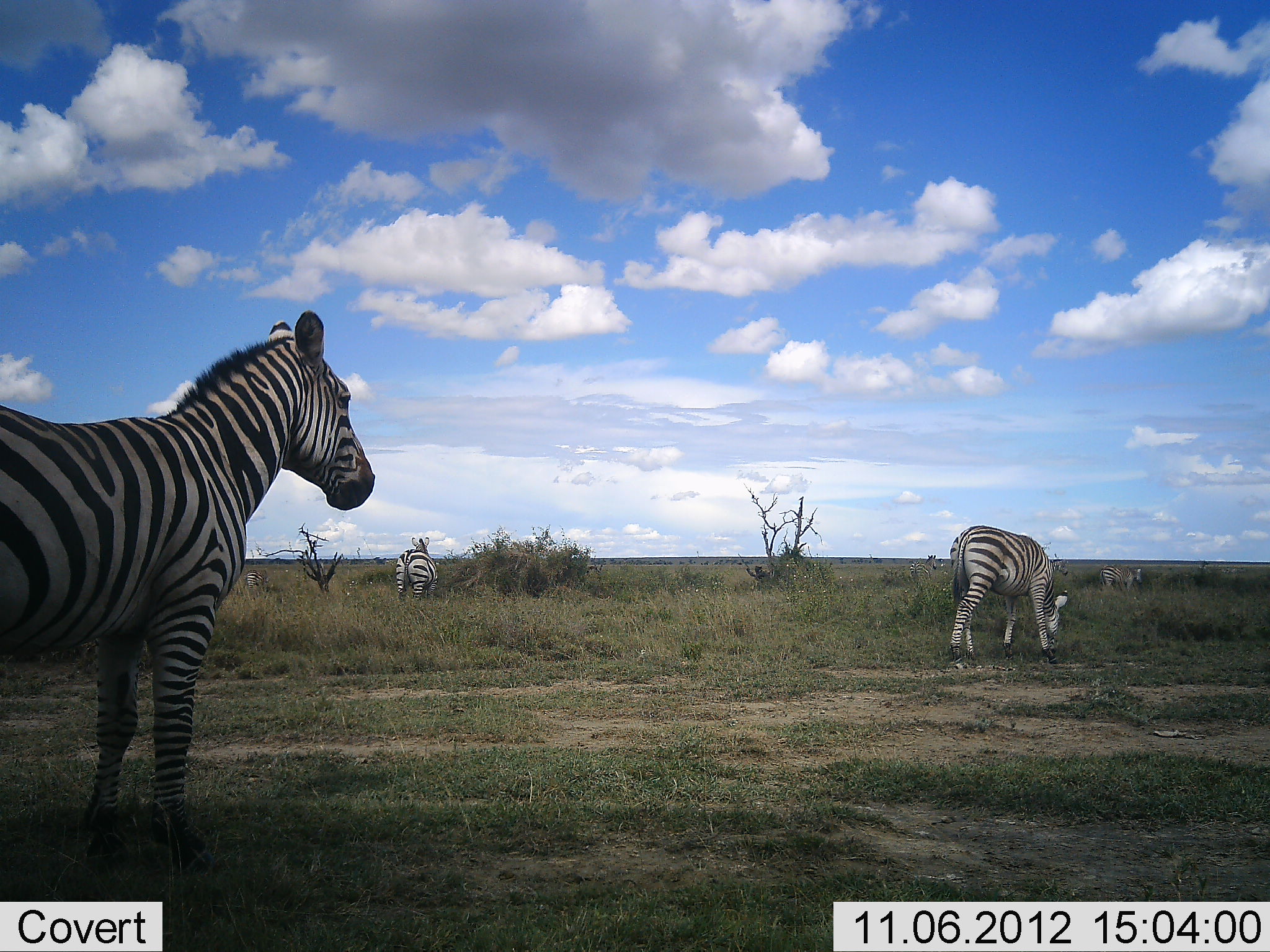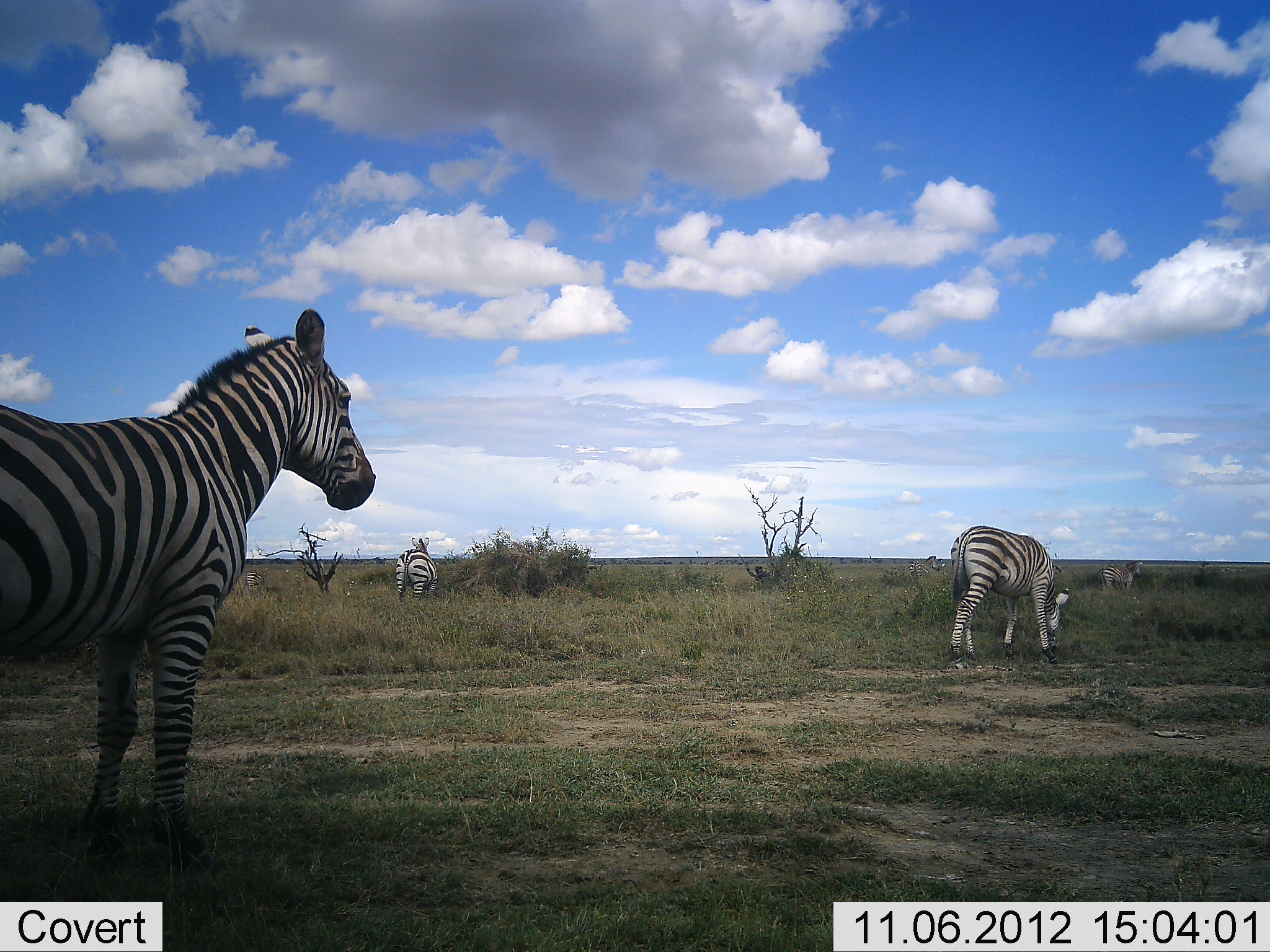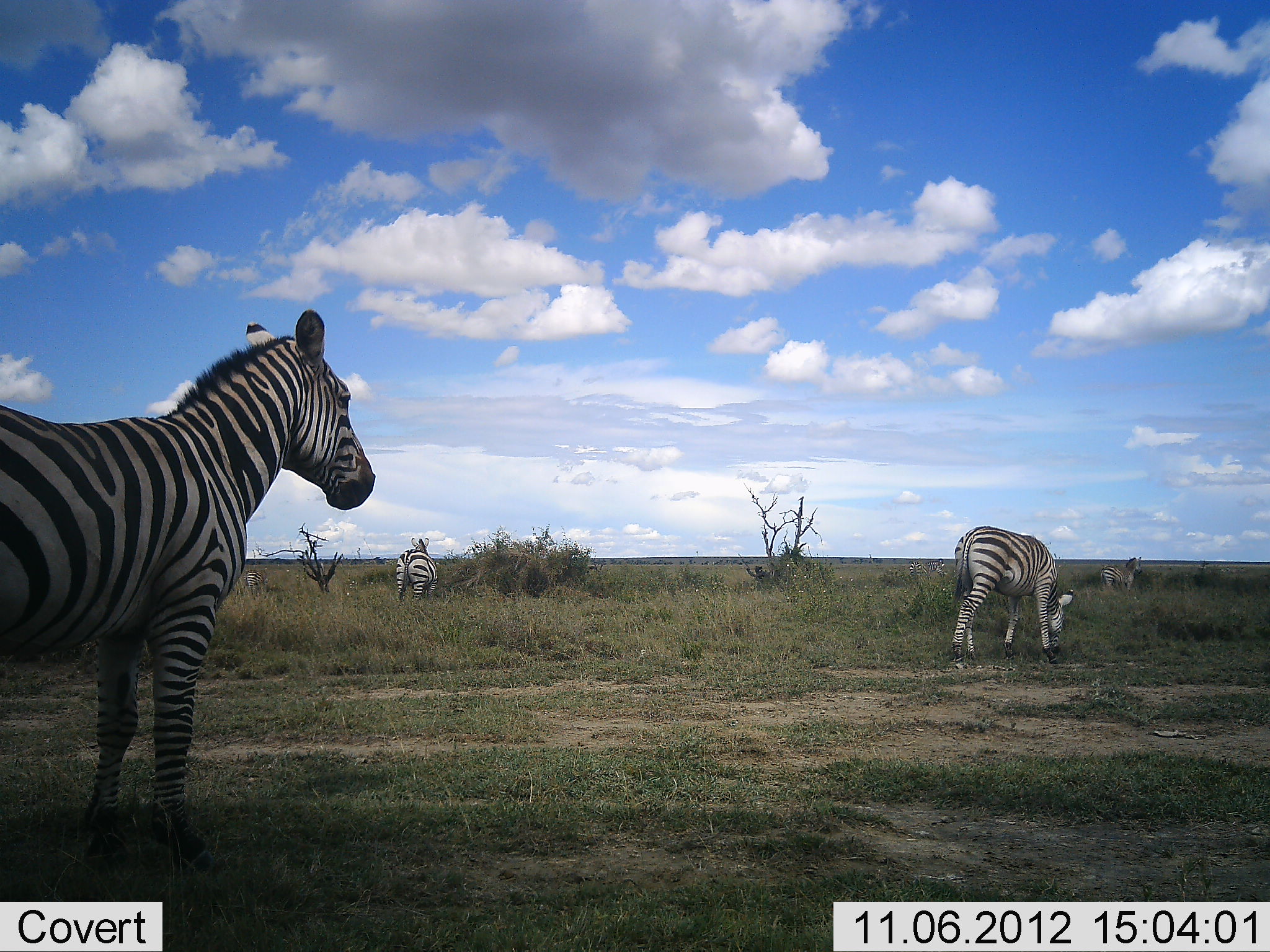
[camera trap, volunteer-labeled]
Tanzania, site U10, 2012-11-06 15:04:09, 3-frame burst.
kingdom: Animalia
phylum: Chordata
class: Mammalia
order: Perissodactyla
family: Equidae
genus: Equus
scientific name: Equus quagga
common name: plains zebra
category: zebra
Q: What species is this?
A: Zebra (plains zebra) (Equus quagga).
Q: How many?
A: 4.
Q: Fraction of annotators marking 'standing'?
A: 100%.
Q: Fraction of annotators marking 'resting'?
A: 0%.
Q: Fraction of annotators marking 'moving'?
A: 0%.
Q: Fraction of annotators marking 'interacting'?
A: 0%.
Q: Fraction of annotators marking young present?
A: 0%.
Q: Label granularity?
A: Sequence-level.